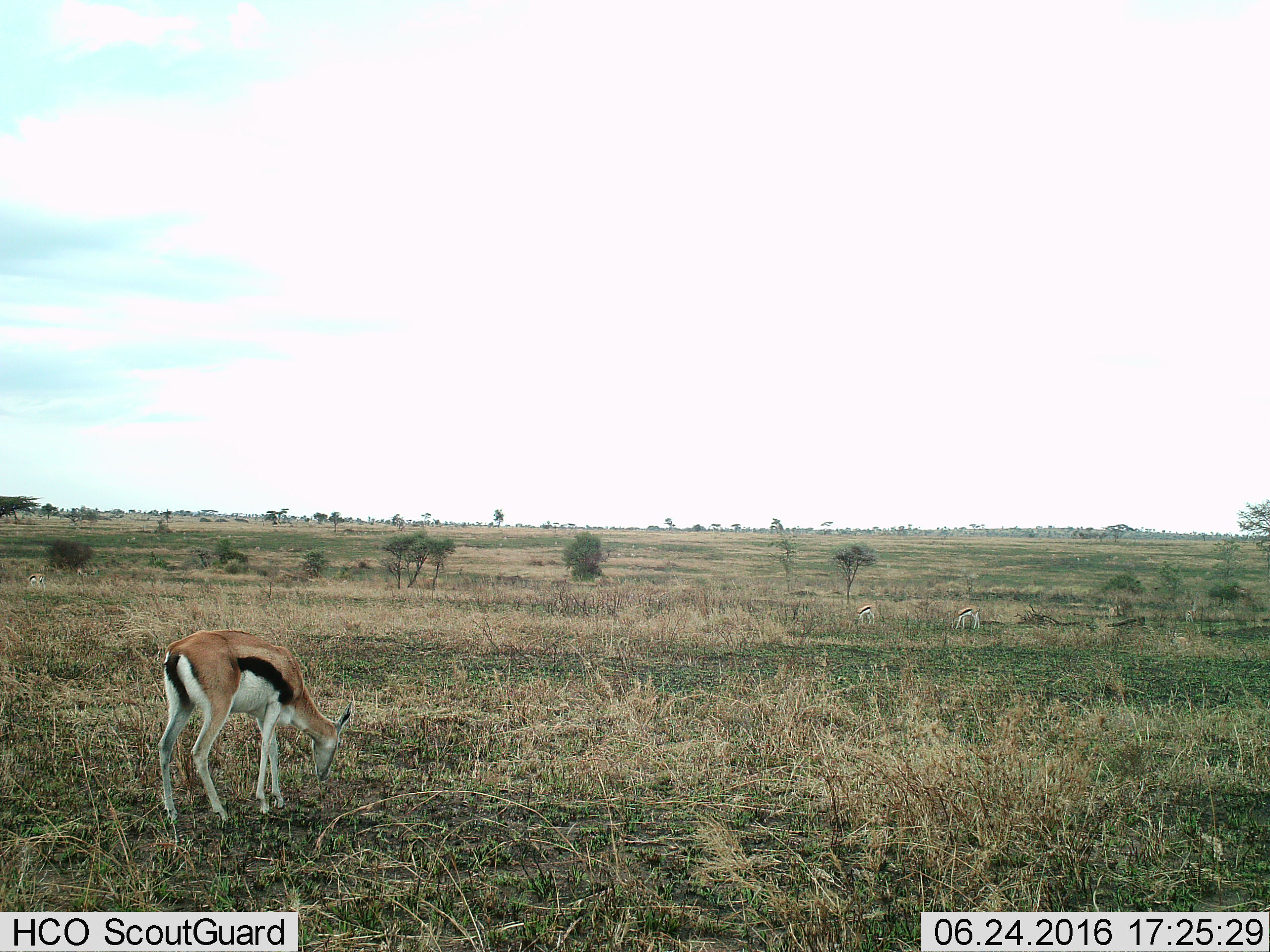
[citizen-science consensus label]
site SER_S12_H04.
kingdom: Animalia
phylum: Chordata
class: Mammalia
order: Artiodactyla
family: Bovidae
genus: Eudorcas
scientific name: Eudorcas thomsonii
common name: thomson's gazelle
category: gazellethomsons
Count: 7.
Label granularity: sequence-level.